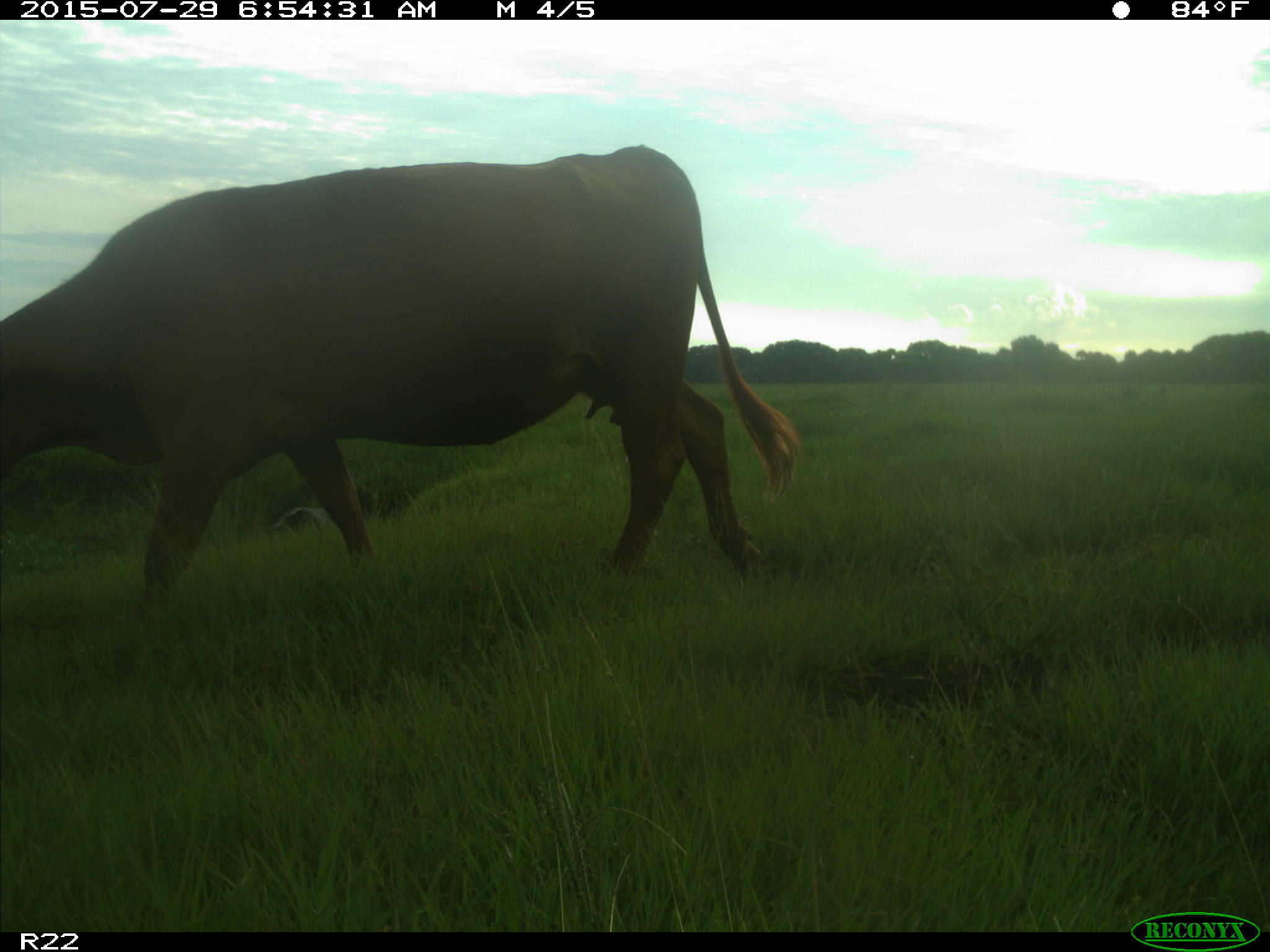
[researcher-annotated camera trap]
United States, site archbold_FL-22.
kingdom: Animalia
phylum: Chordata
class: Mammalia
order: Artiodactyla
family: Bovidae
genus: Bos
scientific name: Bos taurus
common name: domestic cow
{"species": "Bos taurus (domestic cow)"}